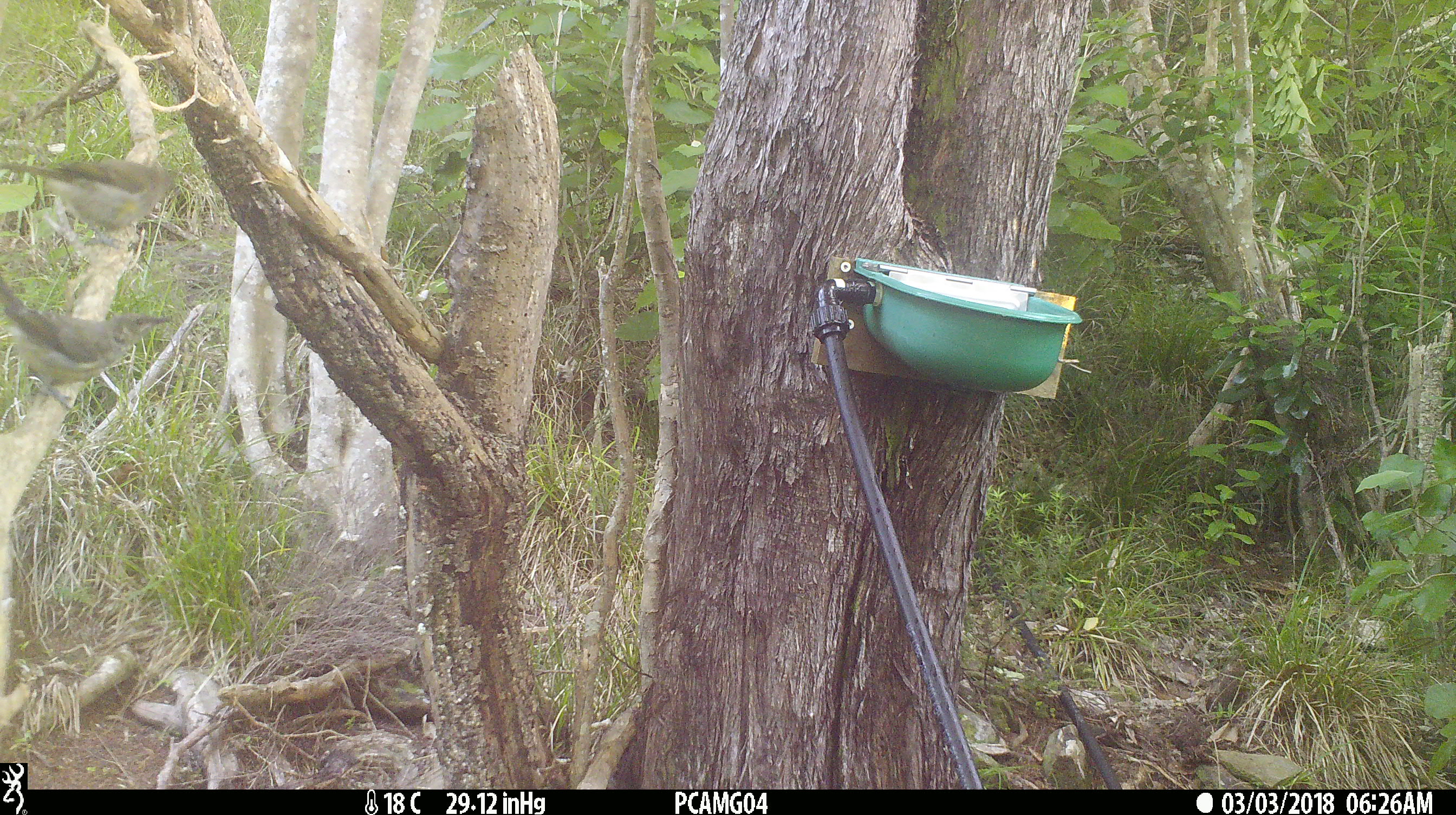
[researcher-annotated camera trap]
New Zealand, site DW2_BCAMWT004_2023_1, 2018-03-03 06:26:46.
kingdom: Animalia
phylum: Chordata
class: Aves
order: Passeriformes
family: Meliphagidae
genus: Anthornis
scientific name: Anthornis melanura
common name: new zealand bellbird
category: bellbird